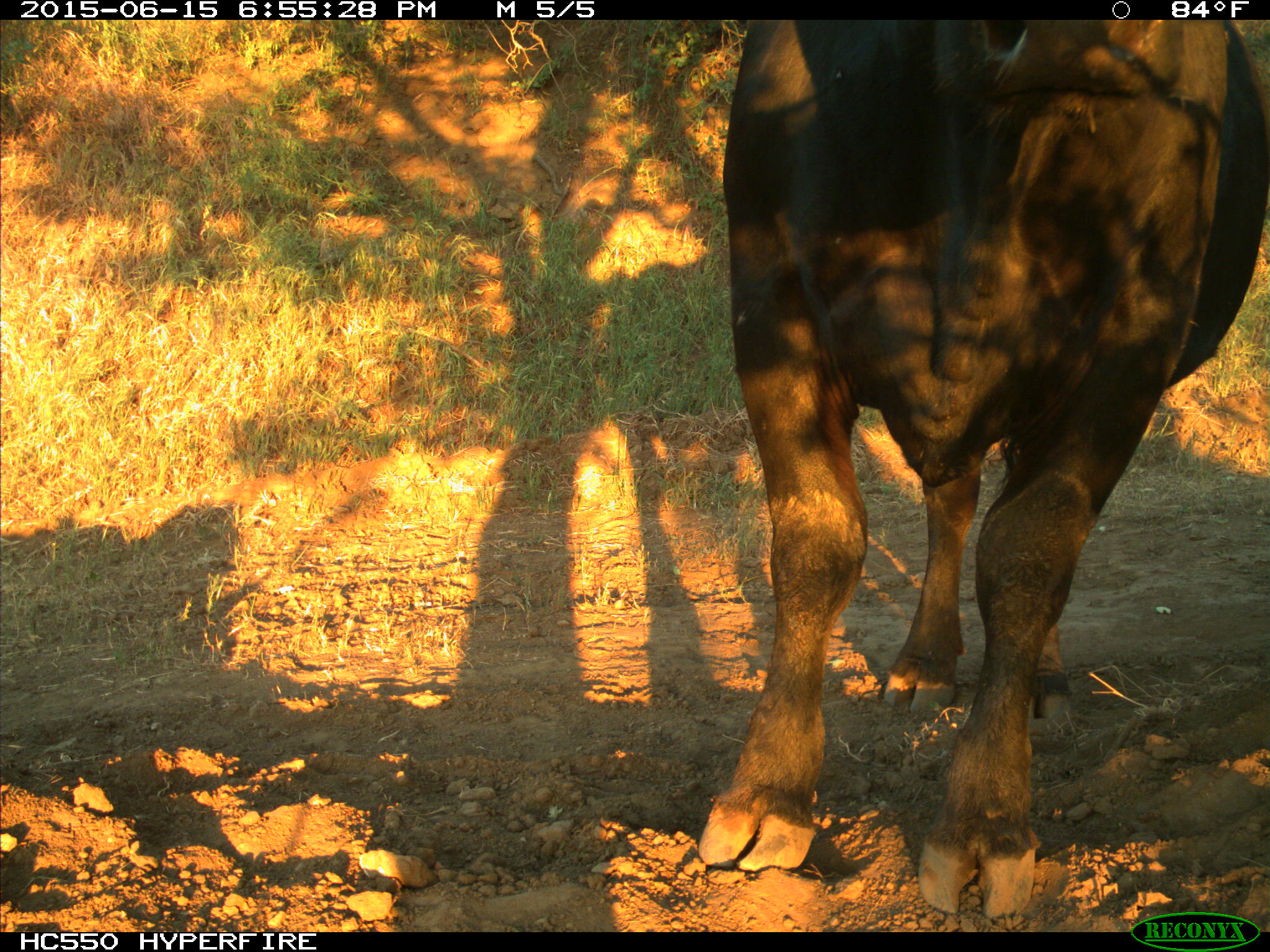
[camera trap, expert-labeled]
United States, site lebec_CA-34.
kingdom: Animalia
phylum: Chordata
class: Mammalia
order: Artiodactyla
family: Bovidae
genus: Bos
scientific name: Bos taurus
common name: domestic cow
Bos taurus (domestic cow).